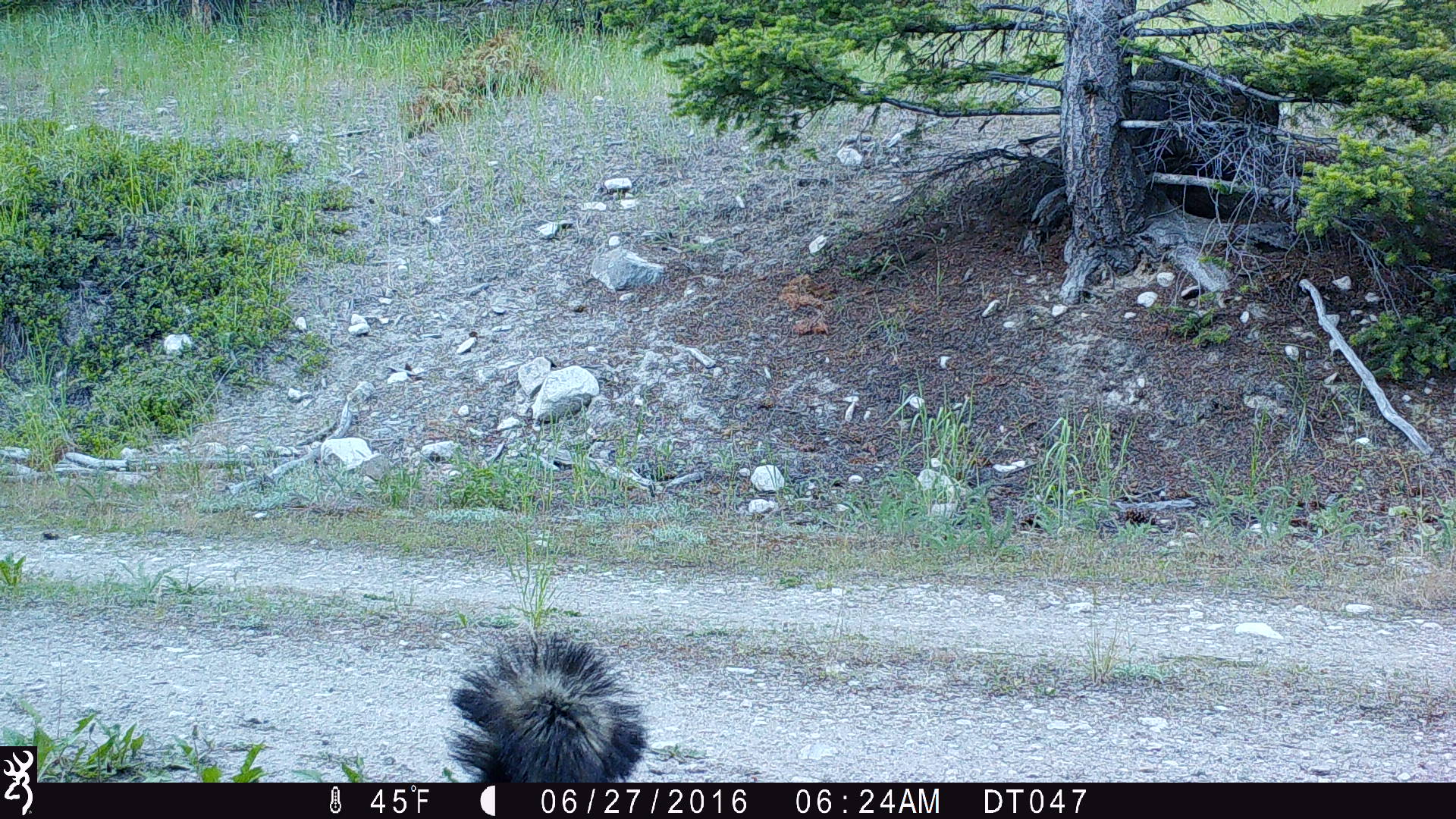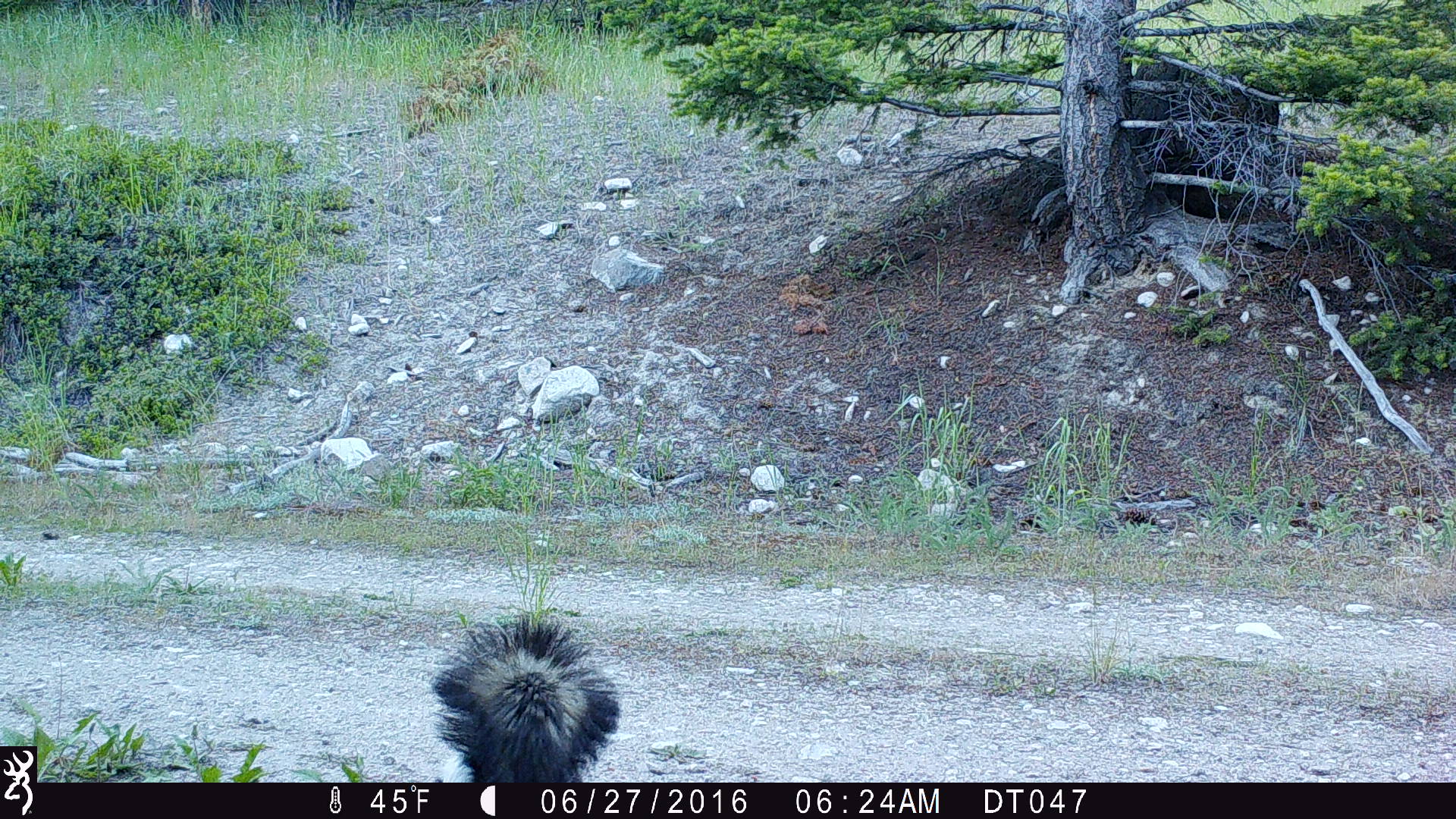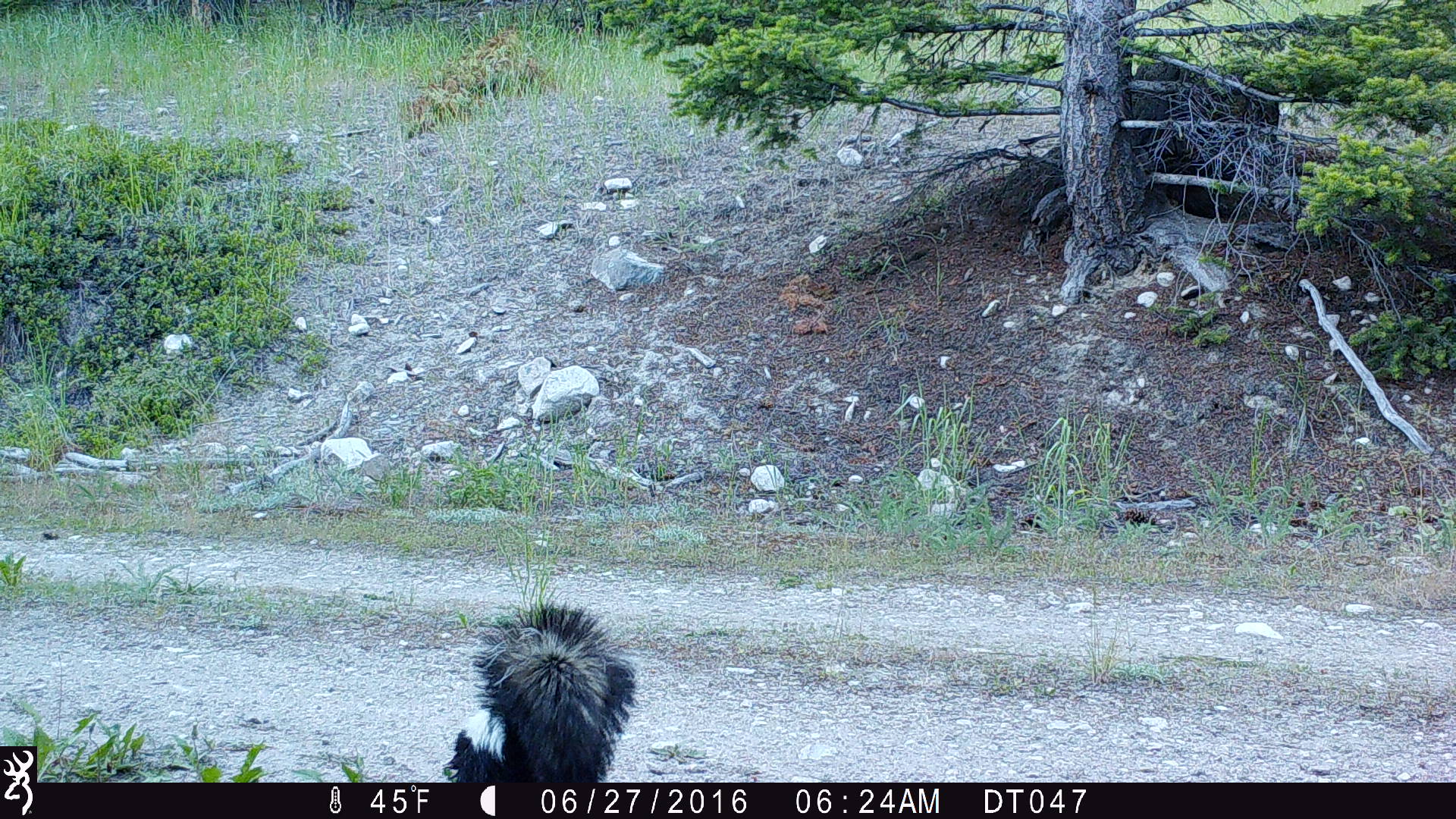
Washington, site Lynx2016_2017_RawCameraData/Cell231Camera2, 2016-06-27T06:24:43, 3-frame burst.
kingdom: Animalia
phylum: Chordata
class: Mammalia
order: Carnivora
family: Mephitidae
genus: Mephitis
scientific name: Mephitis mephitis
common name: striped skunk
Mephitis mephitis (striped skunk). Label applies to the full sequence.